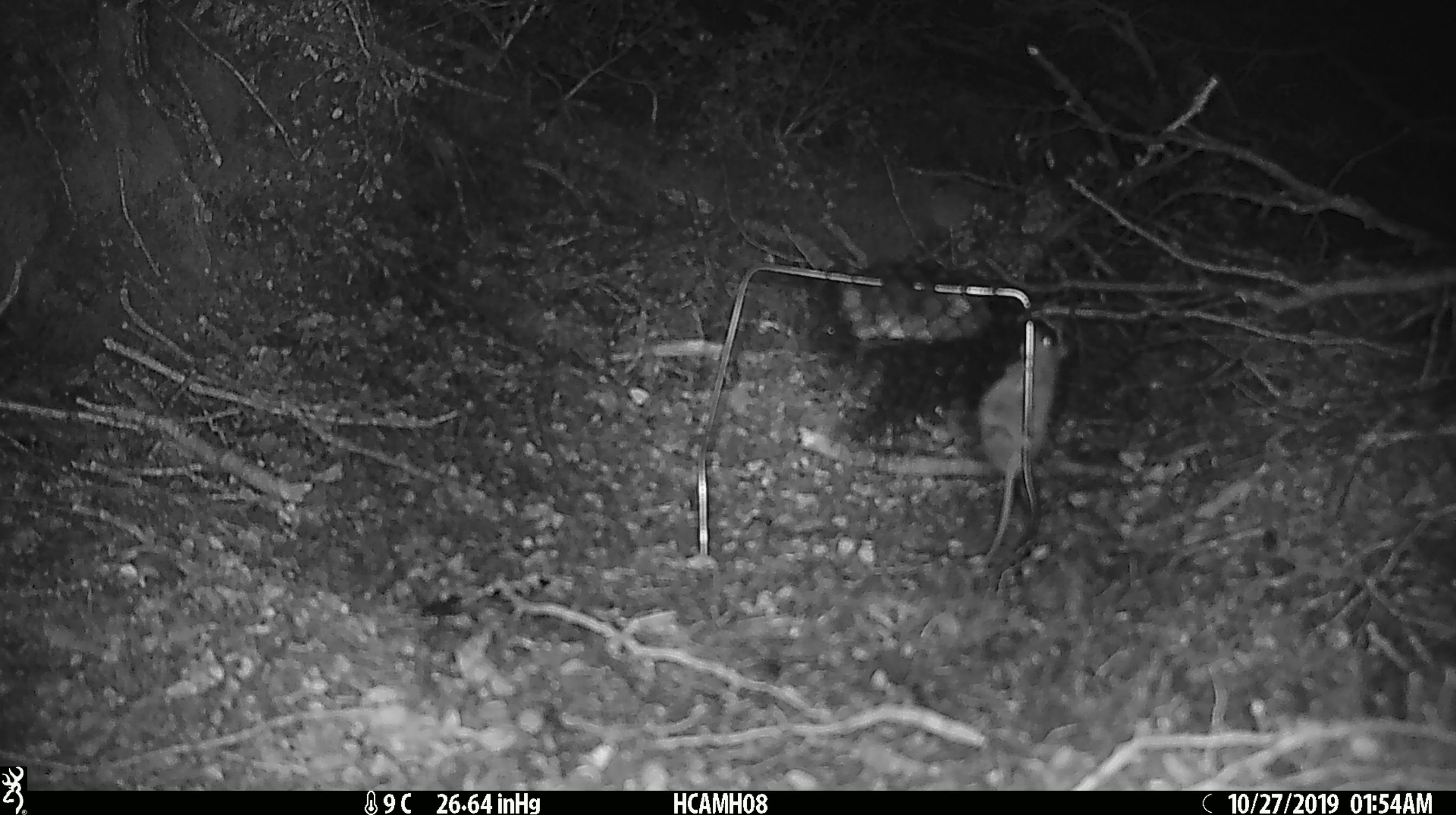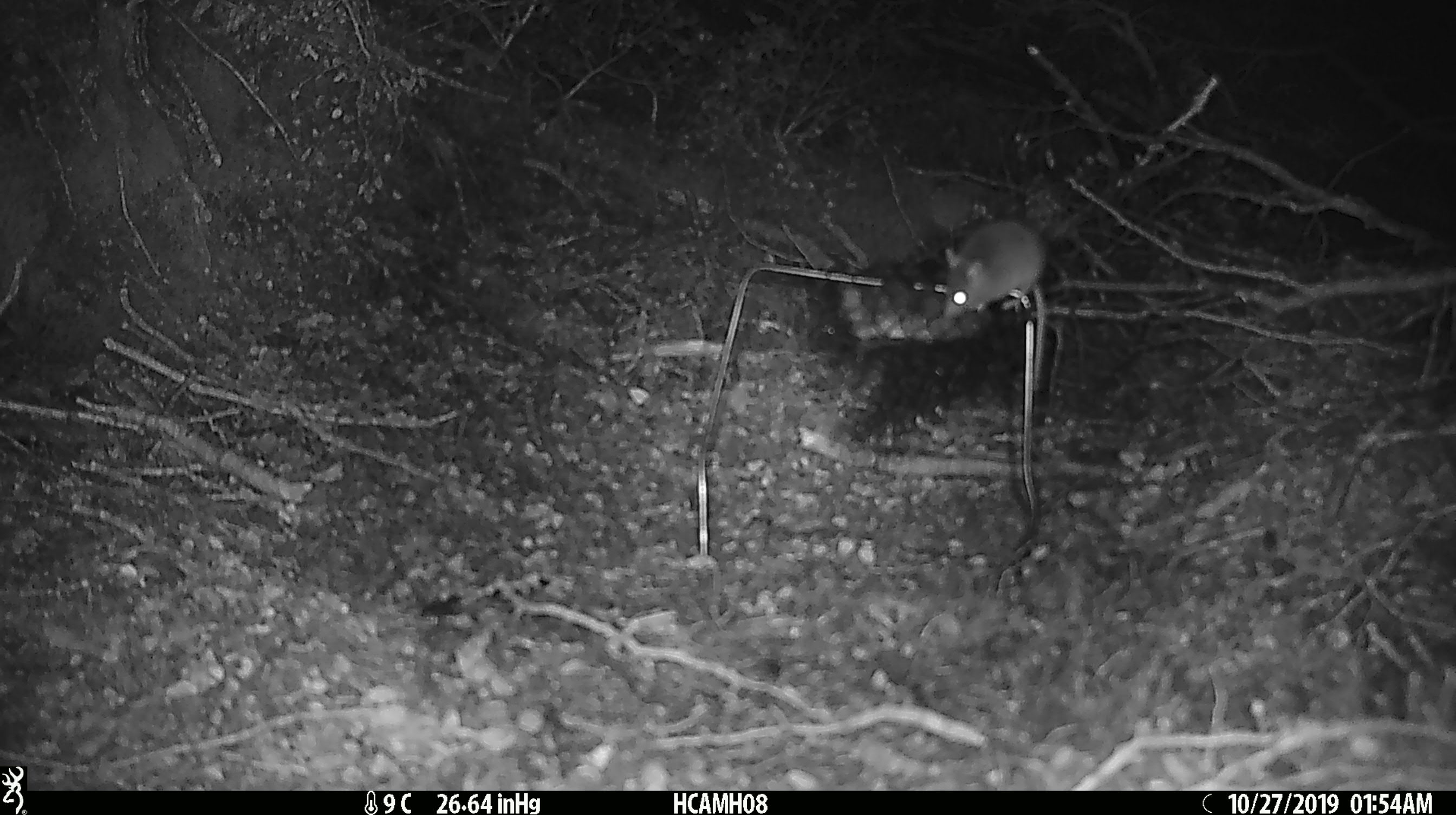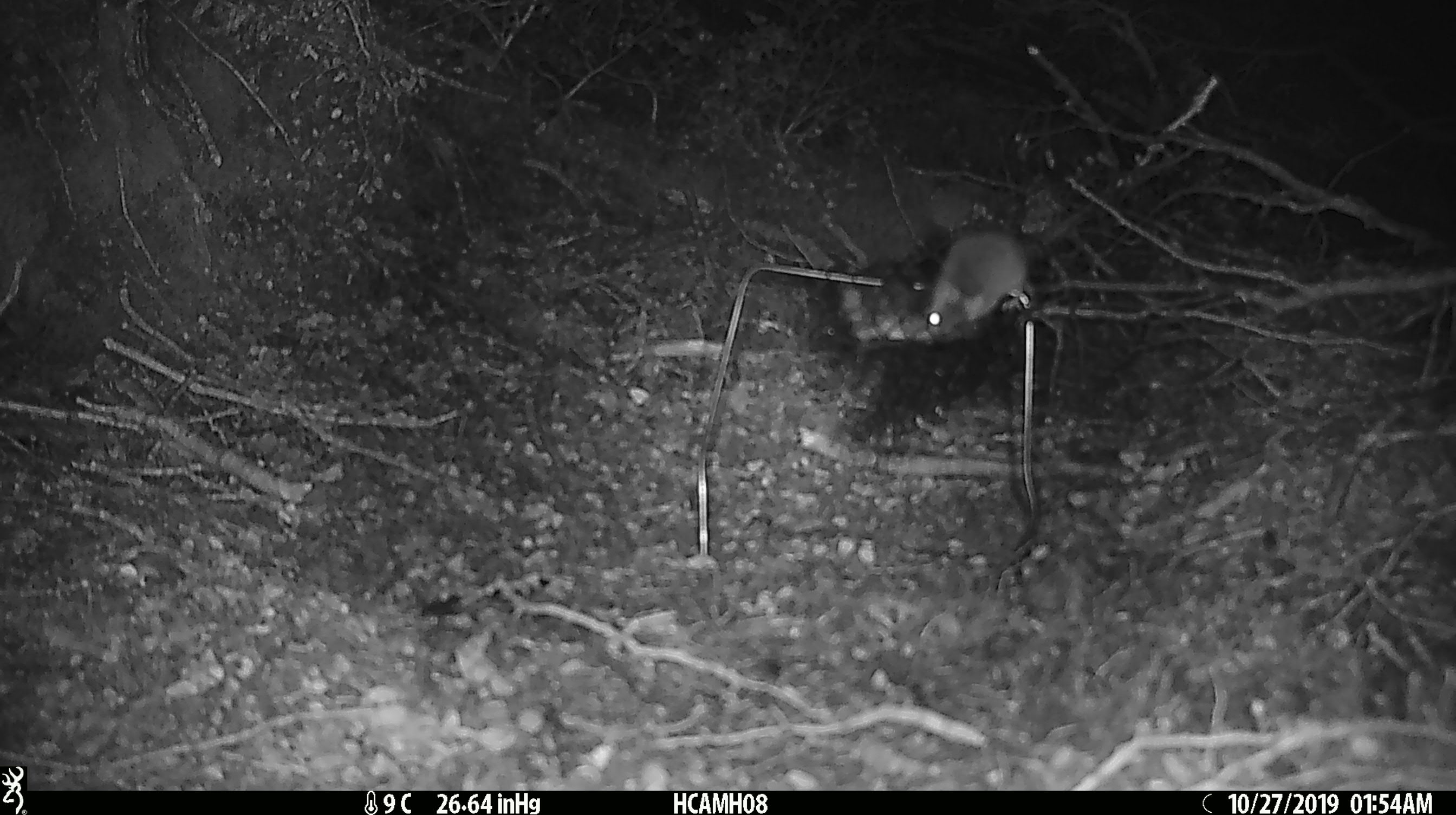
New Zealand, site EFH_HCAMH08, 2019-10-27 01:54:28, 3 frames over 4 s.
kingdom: Animalia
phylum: Chordata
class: Mammalia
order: Rodentia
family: Muridae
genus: Mus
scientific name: Mus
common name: mouse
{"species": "mouse (Mus)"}